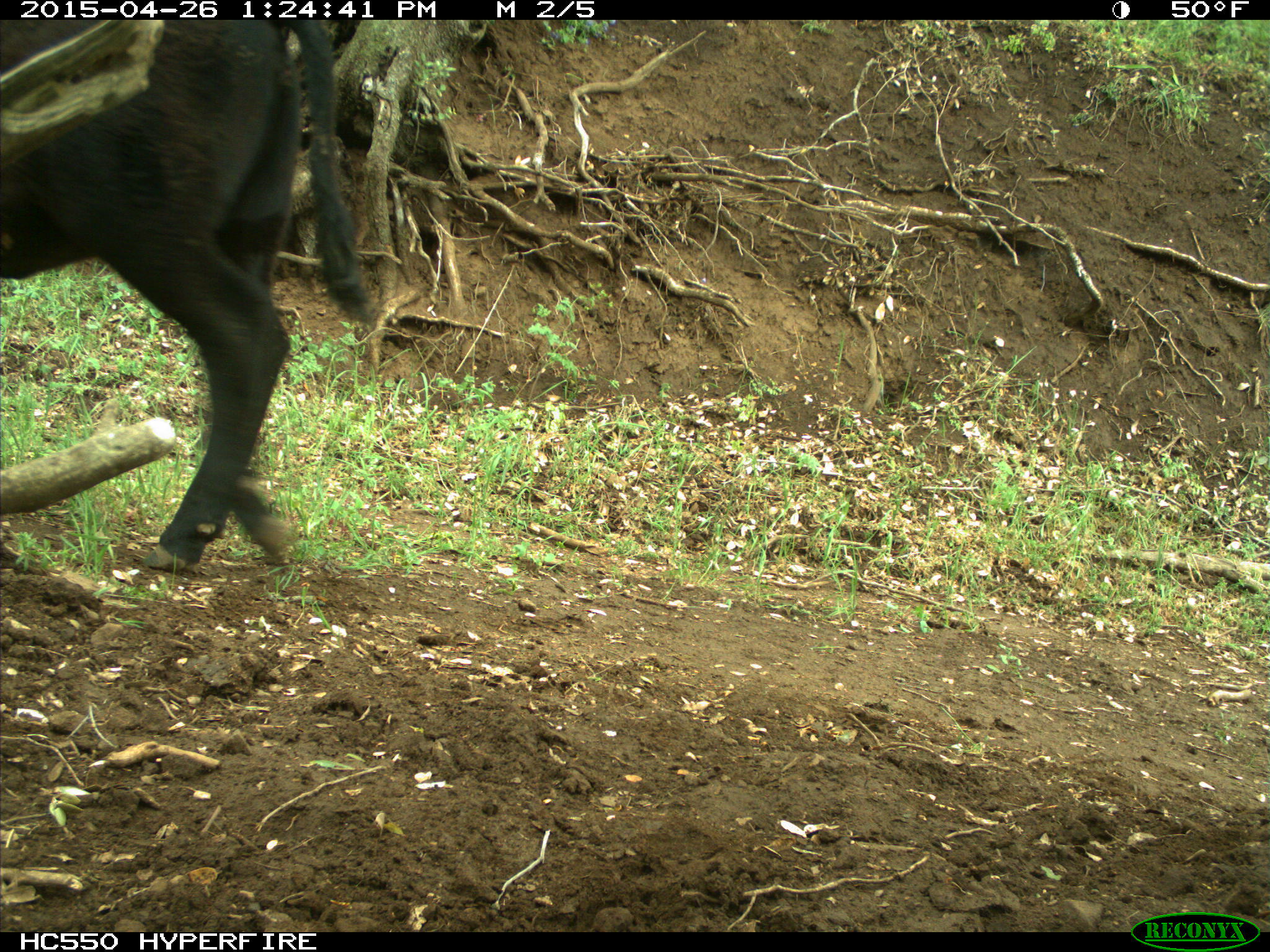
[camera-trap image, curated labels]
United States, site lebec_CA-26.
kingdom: Animalia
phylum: Chordata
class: Mammalia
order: Artiodactyla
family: Bovidae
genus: Bos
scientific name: Bos taurus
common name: domestic cow